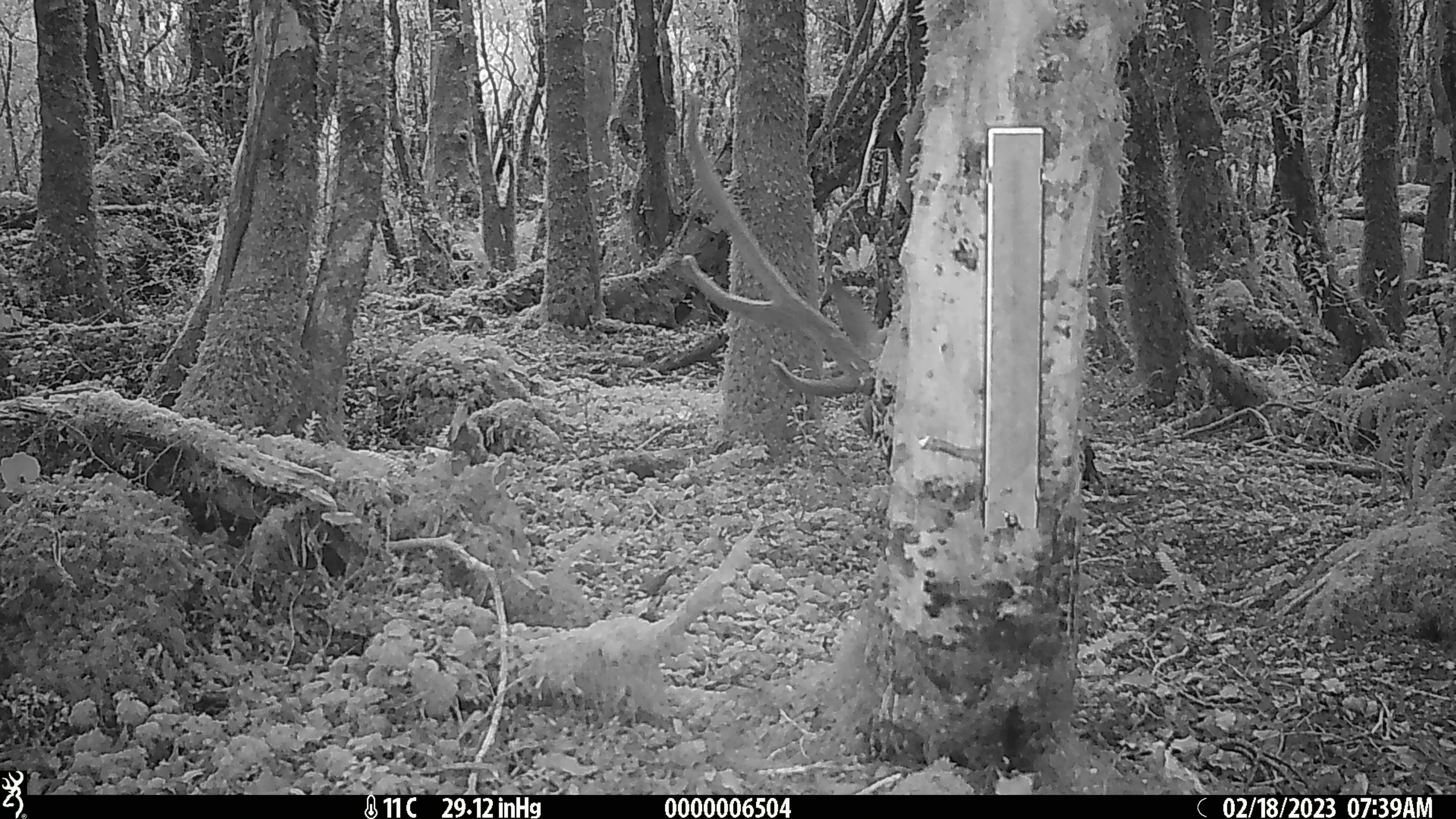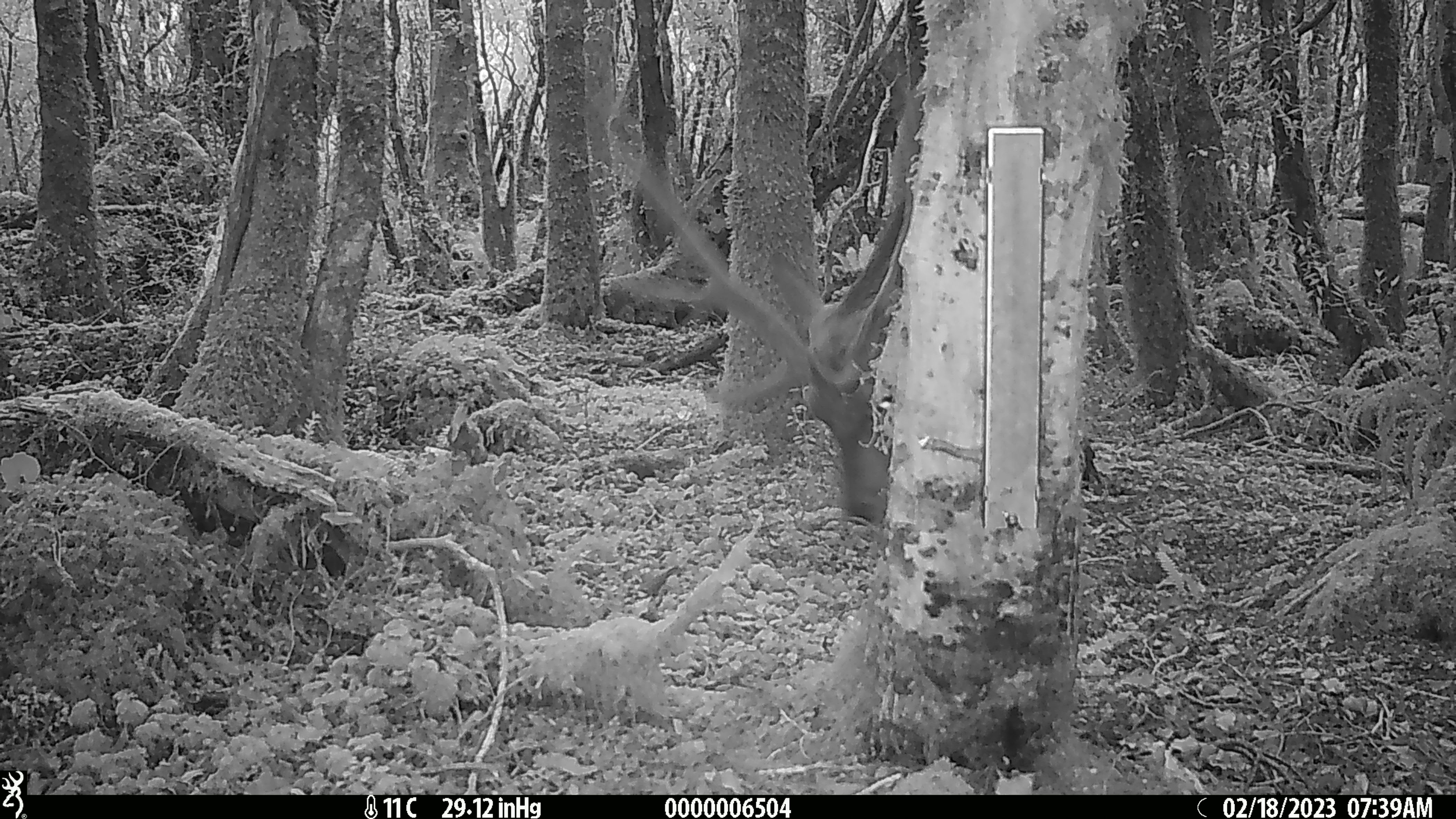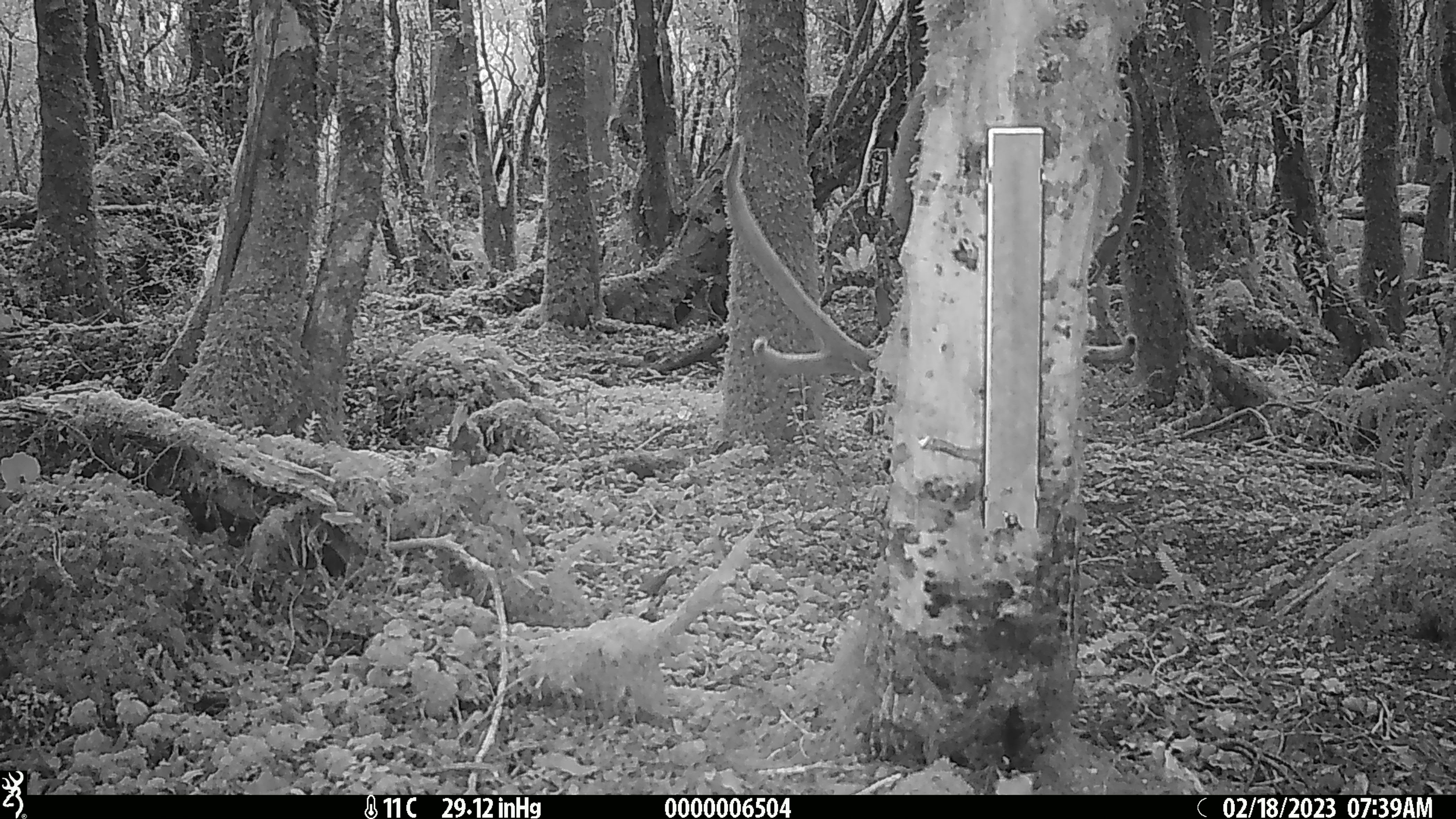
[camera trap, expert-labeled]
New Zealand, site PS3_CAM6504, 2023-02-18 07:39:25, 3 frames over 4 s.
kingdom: Animalia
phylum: Chordata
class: Mammalia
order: Artiodactyla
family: Cervidae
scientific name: Cervidae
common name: deer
Deer (Cervidae).